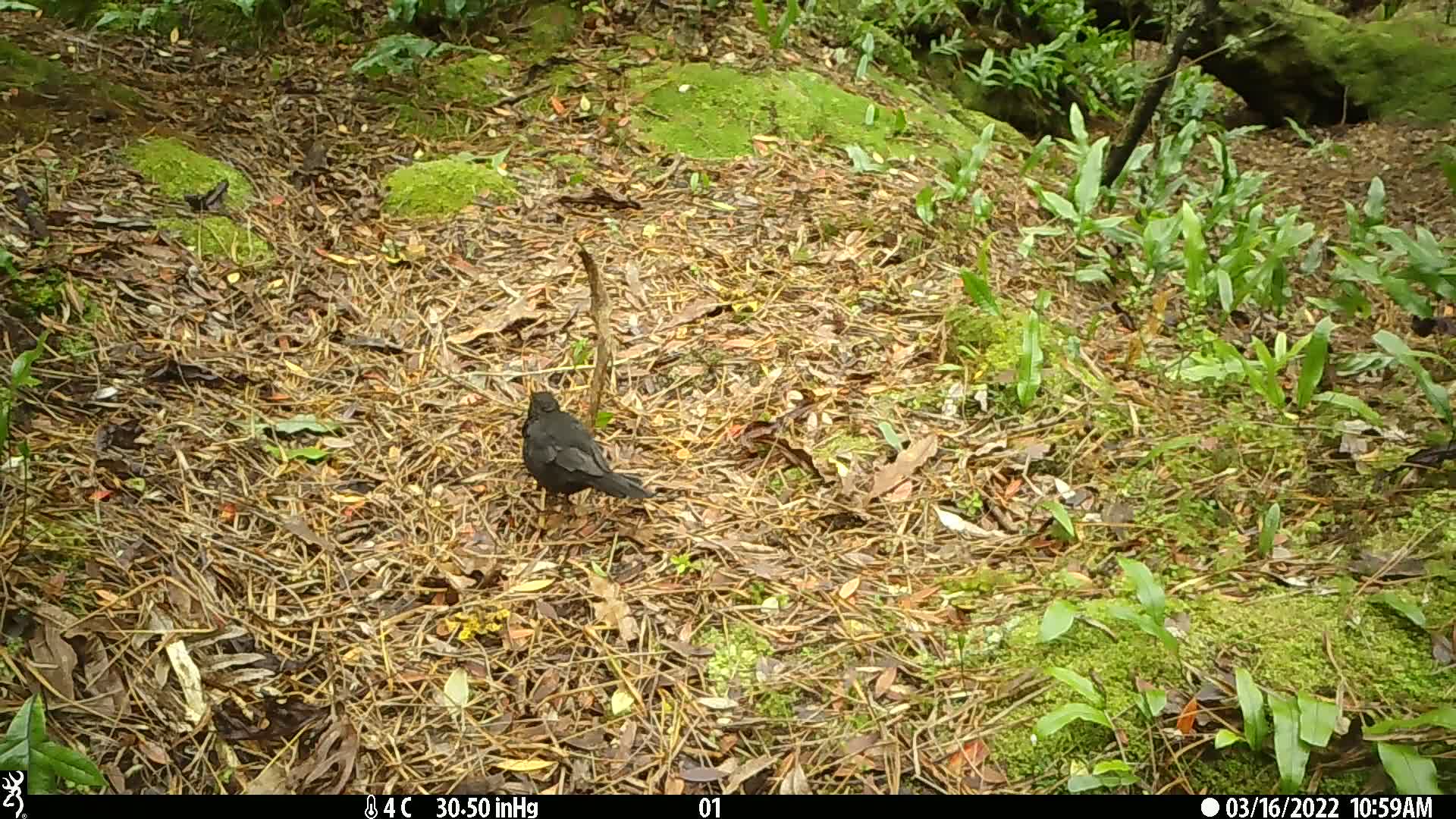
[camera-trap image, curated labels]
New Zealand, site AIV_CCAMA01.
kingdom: Animalia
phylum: Chordata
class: Aves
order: Passeriformes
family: Turdidae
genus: Turdus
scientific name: Turdus merula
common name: eurasian blackbird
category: blackbird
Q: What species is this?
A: Blackbird (eurasian blackbird) (Turdus merula).